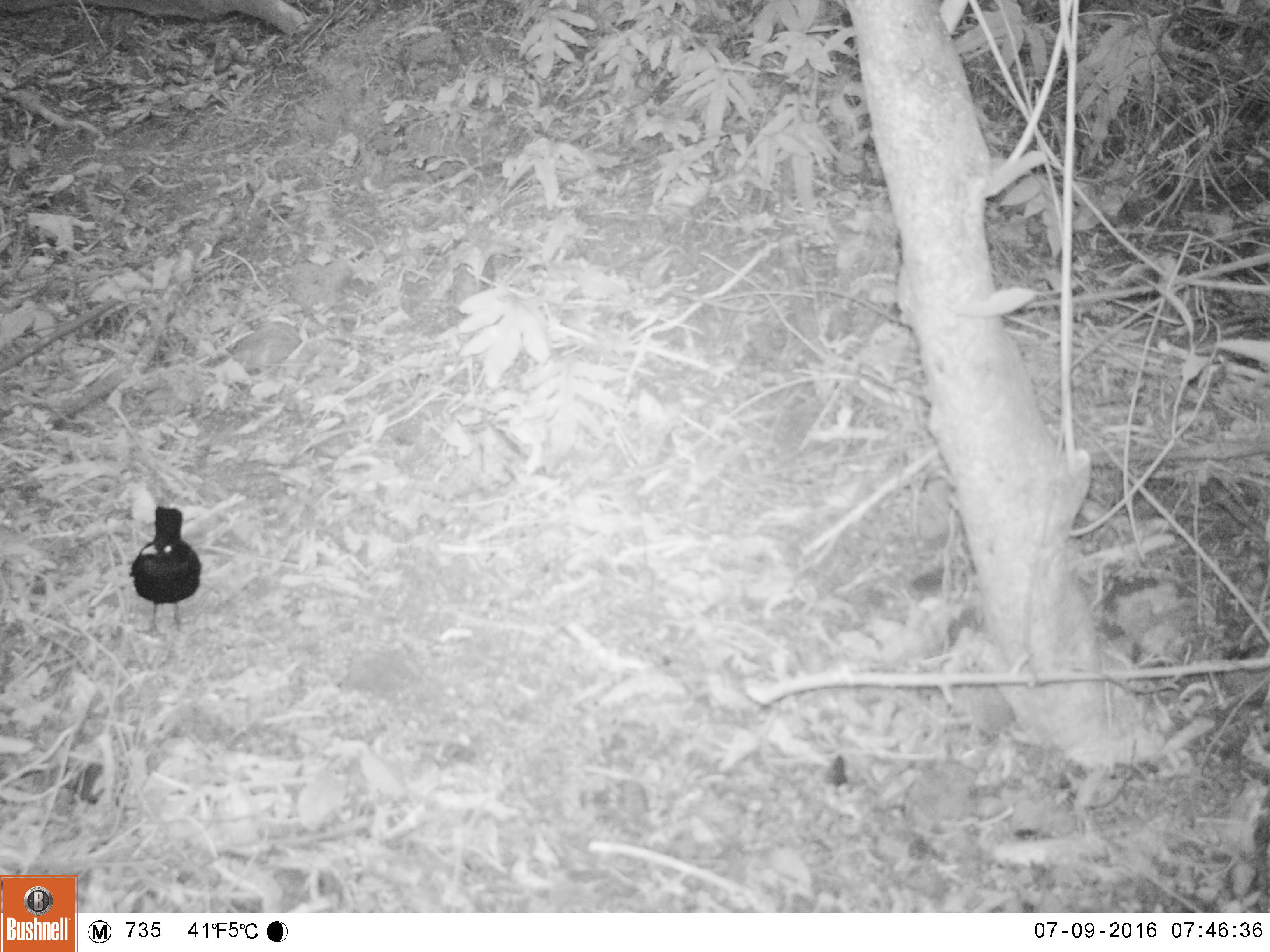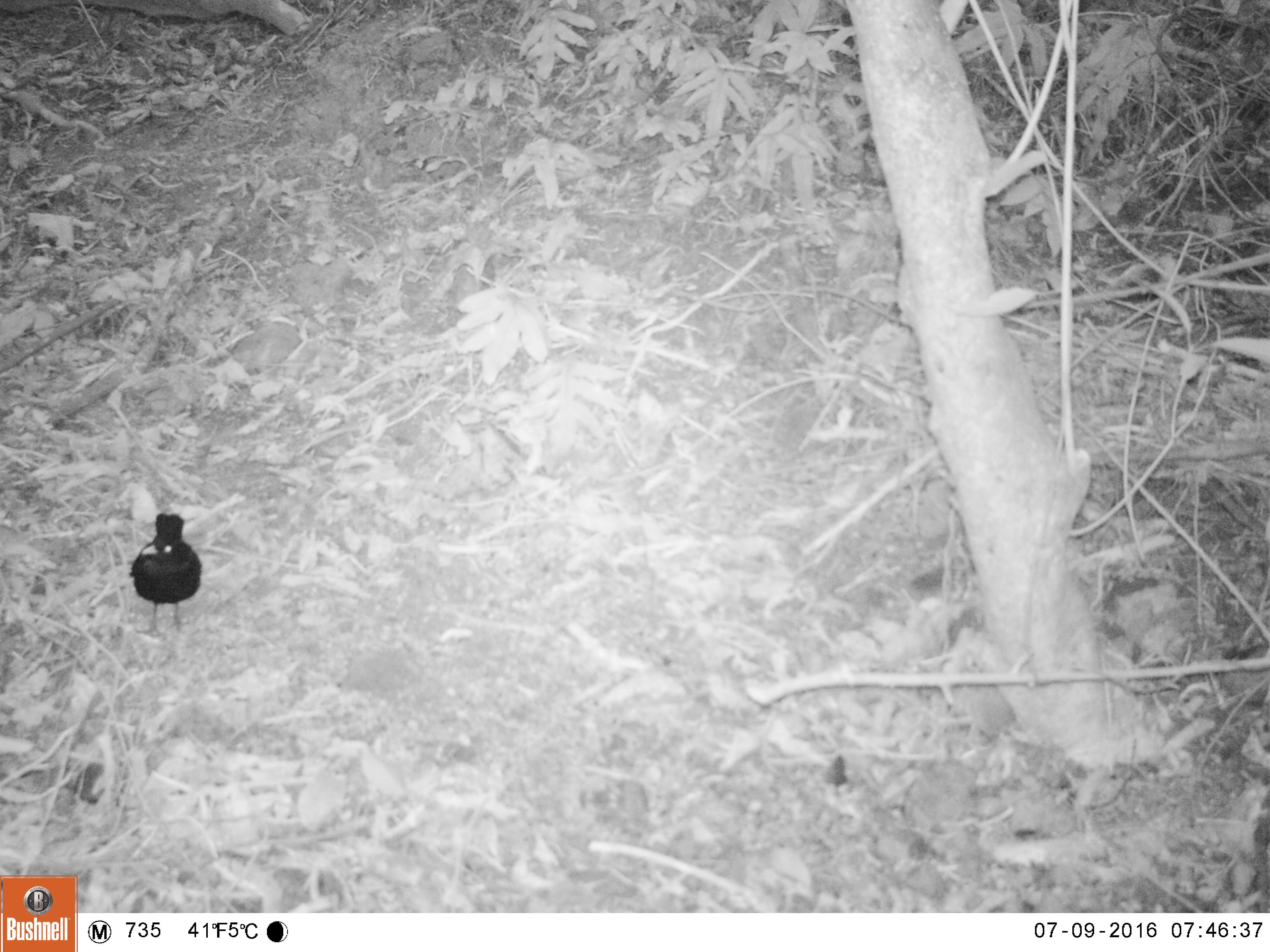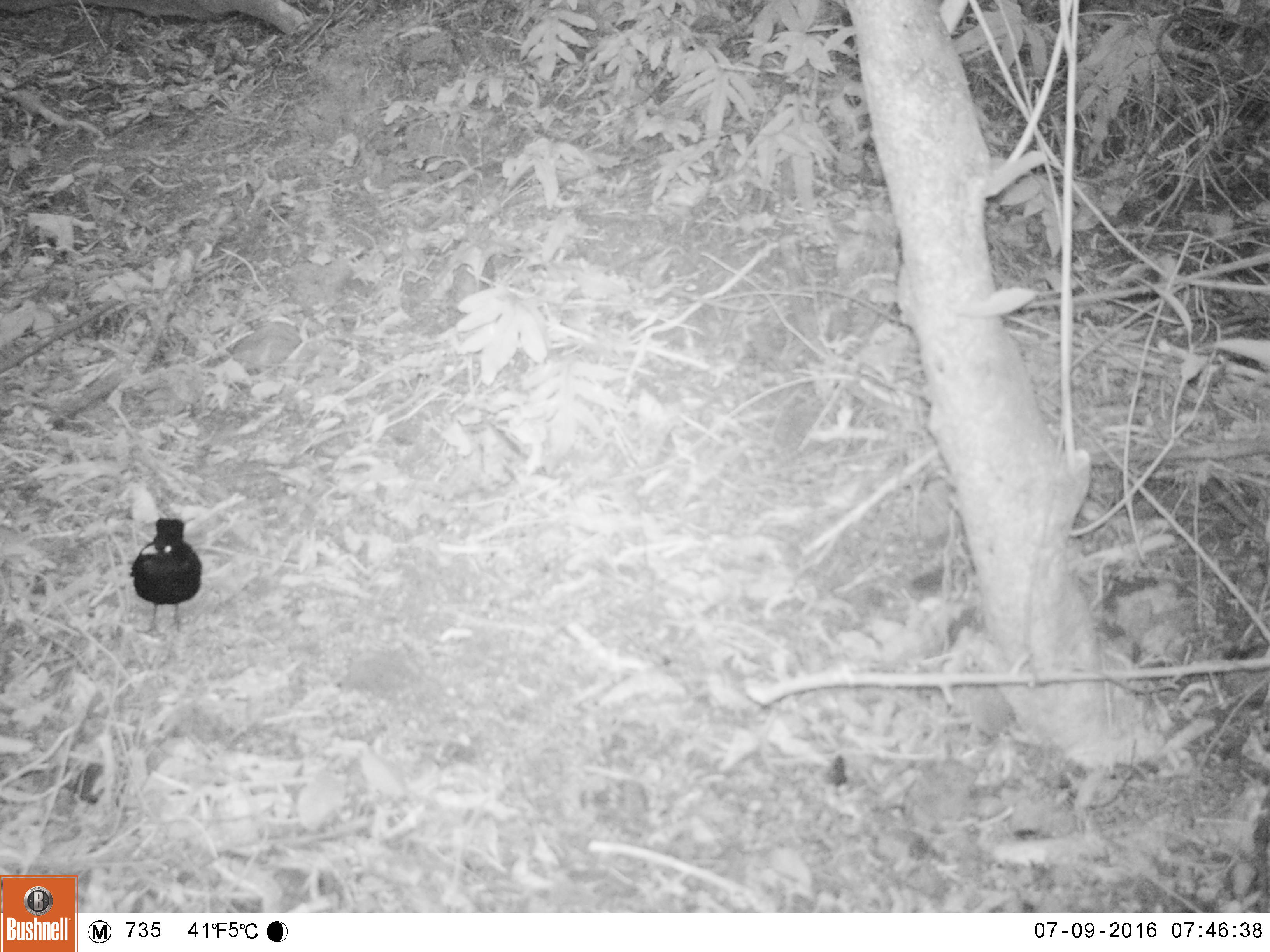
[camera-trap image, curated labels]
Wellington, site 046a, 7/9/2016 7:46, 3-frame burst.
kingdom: Animalia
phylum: Chordata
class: Aves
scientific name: Aves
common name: bird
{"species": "bird (Aves)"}